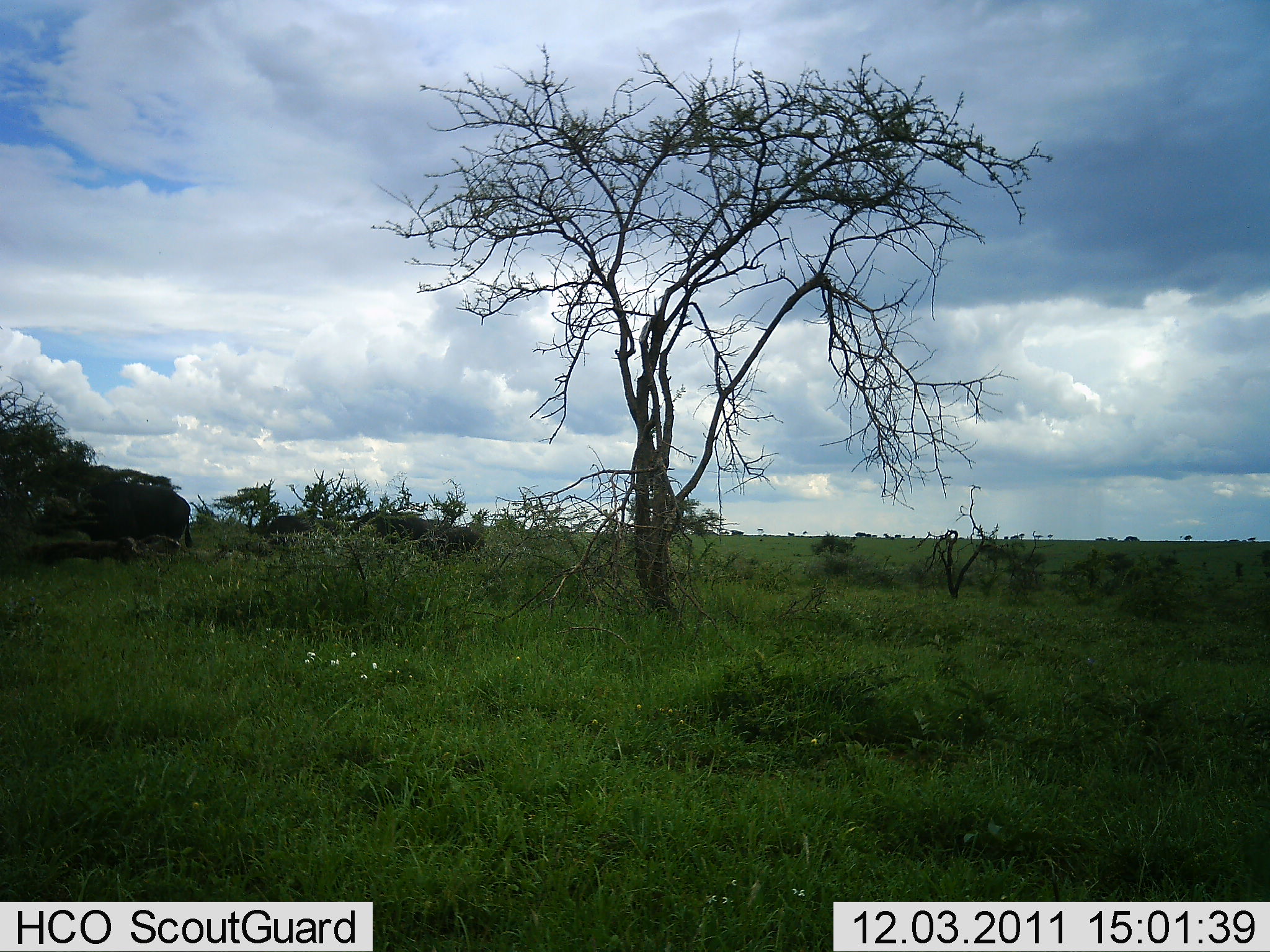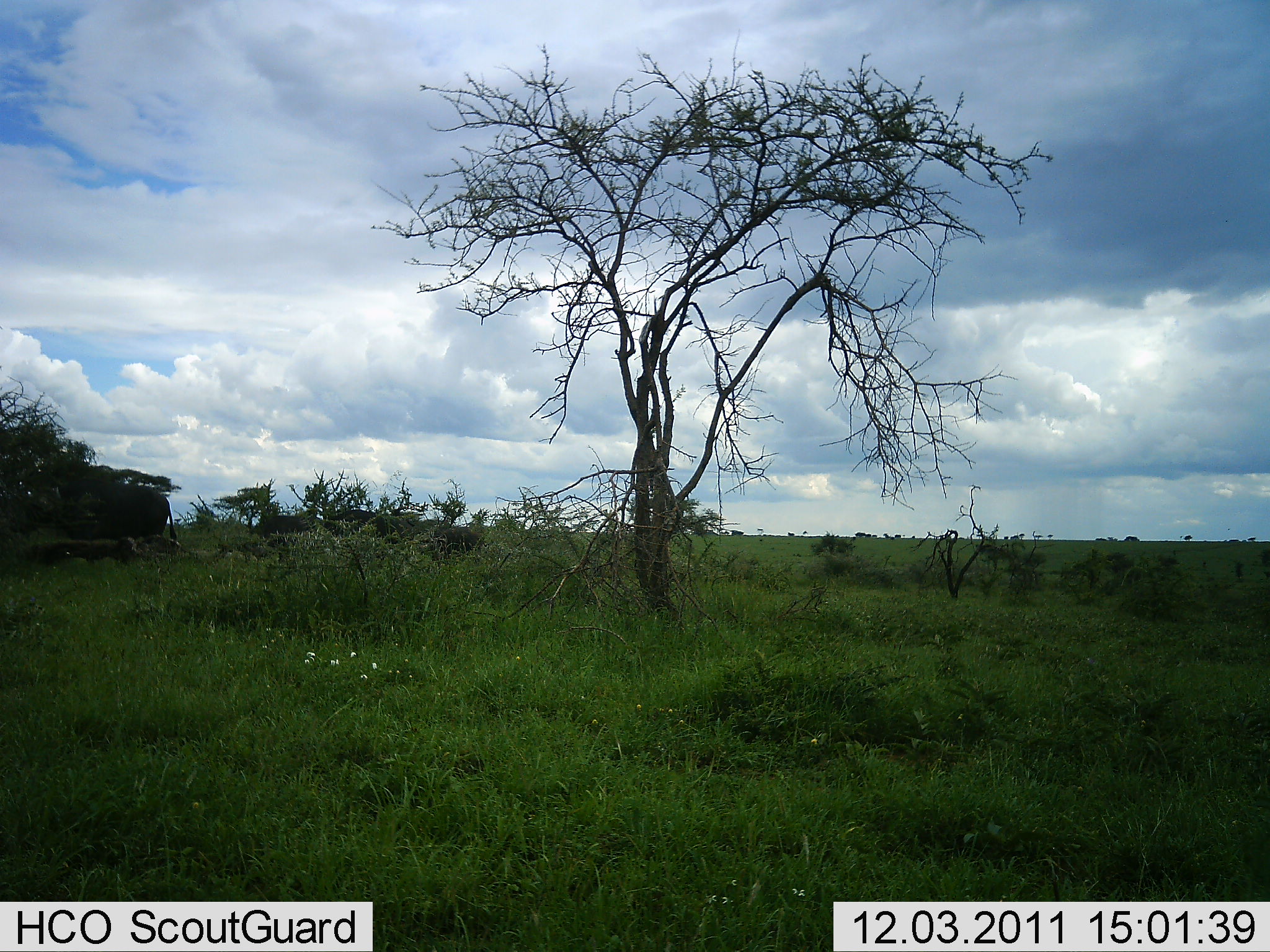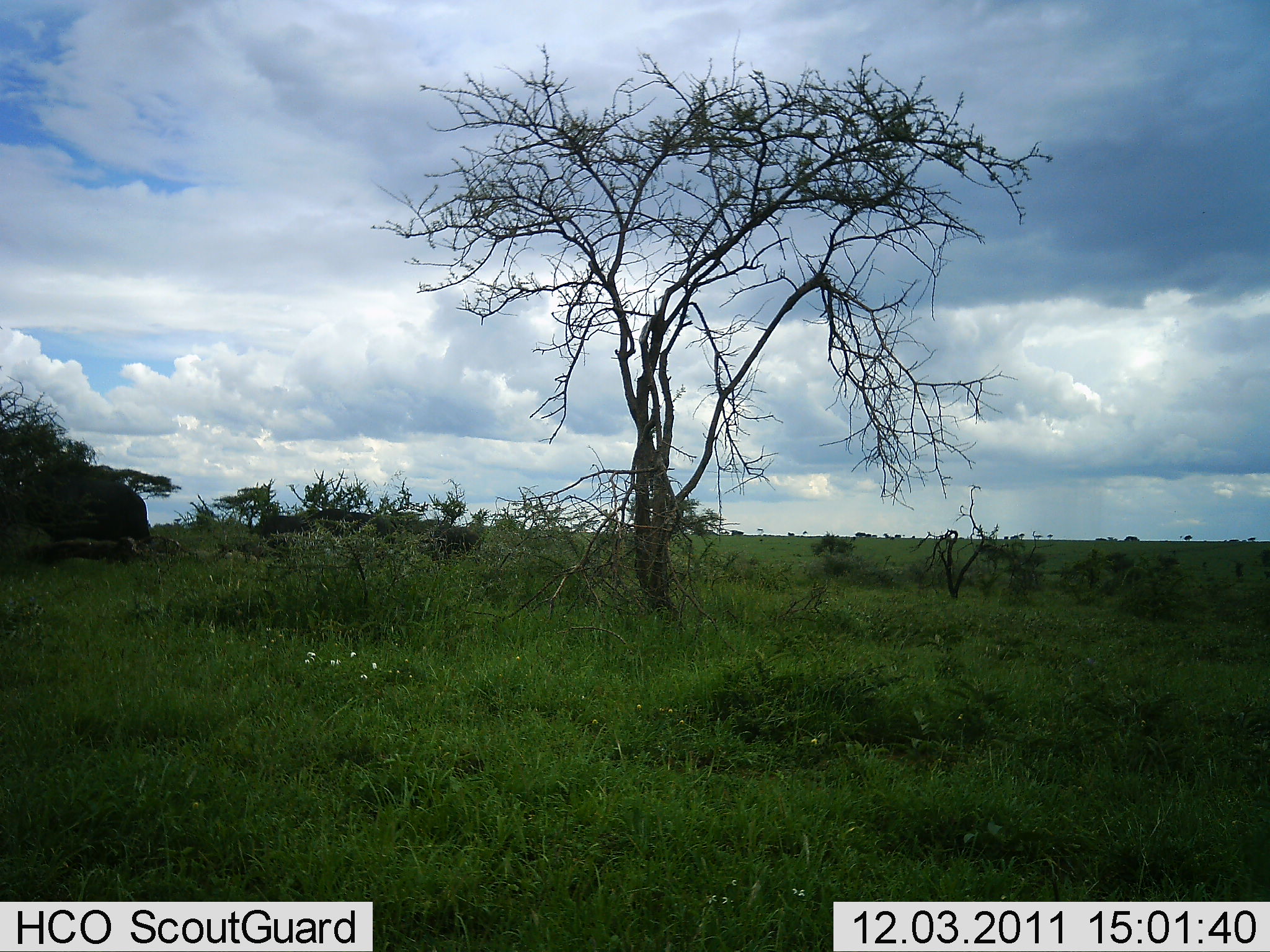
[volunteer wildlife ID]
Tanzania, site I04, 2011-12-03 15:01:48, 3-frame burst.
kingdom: Animalia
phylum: Chordata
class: Mammalia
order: Artiodactyla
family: Bovidae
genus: Syncerus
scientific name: Syncerus caffer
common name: cape buffalo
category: buffalo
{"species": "buffalo (cape buffalo) (Syncerus caffer)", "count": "4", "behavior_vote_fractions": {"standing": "8%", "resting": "0%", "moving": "100%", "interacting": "0%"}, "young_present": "8%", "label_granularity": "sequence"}